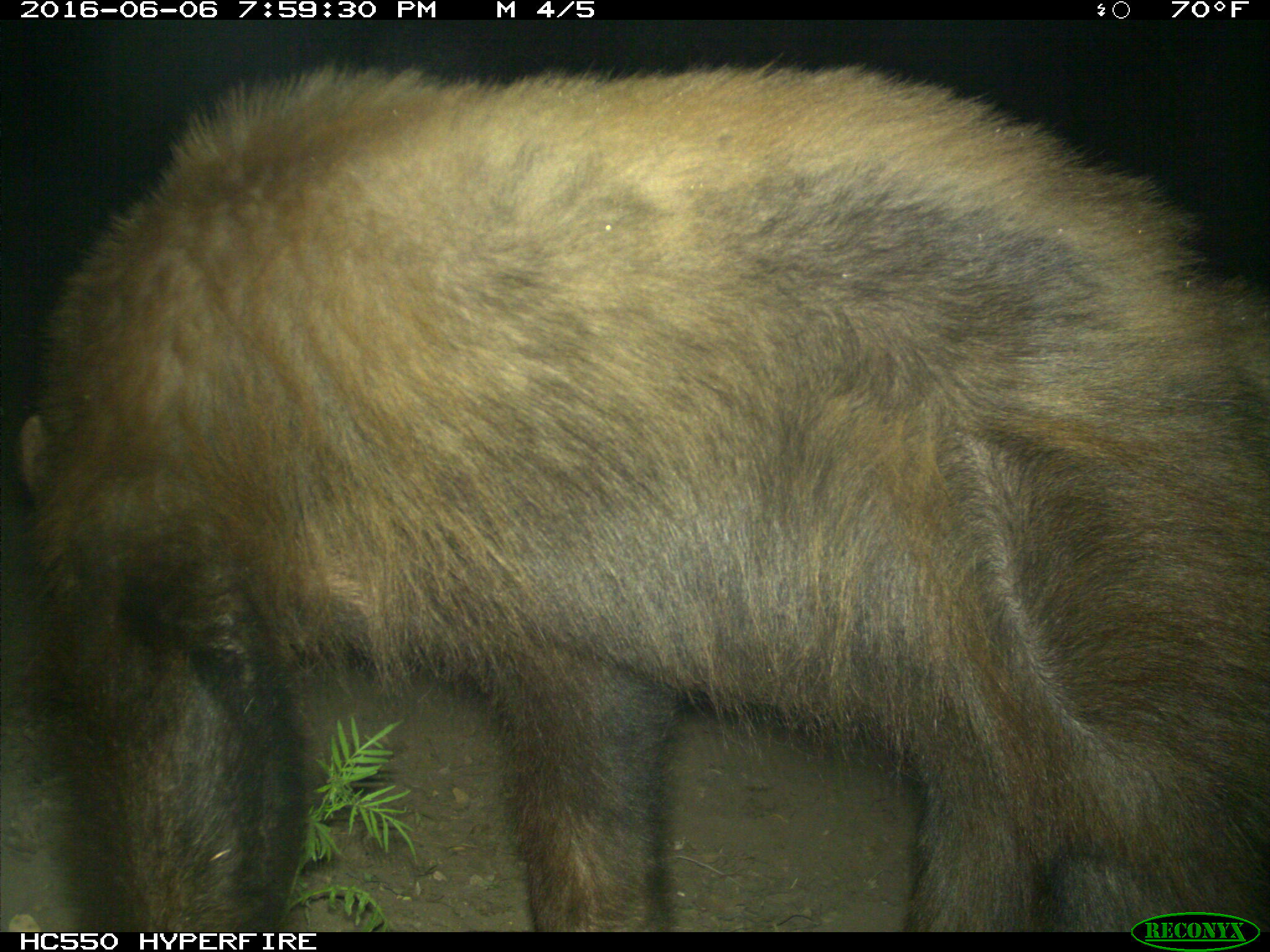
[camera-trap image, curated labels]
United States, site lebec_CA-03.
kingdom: Animalia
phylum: Chordata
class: Mammalia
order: Carnivora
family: Ursidae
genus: Ursus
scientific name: Ursus americanus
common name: american black bear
Ursus americanus (american black bear).